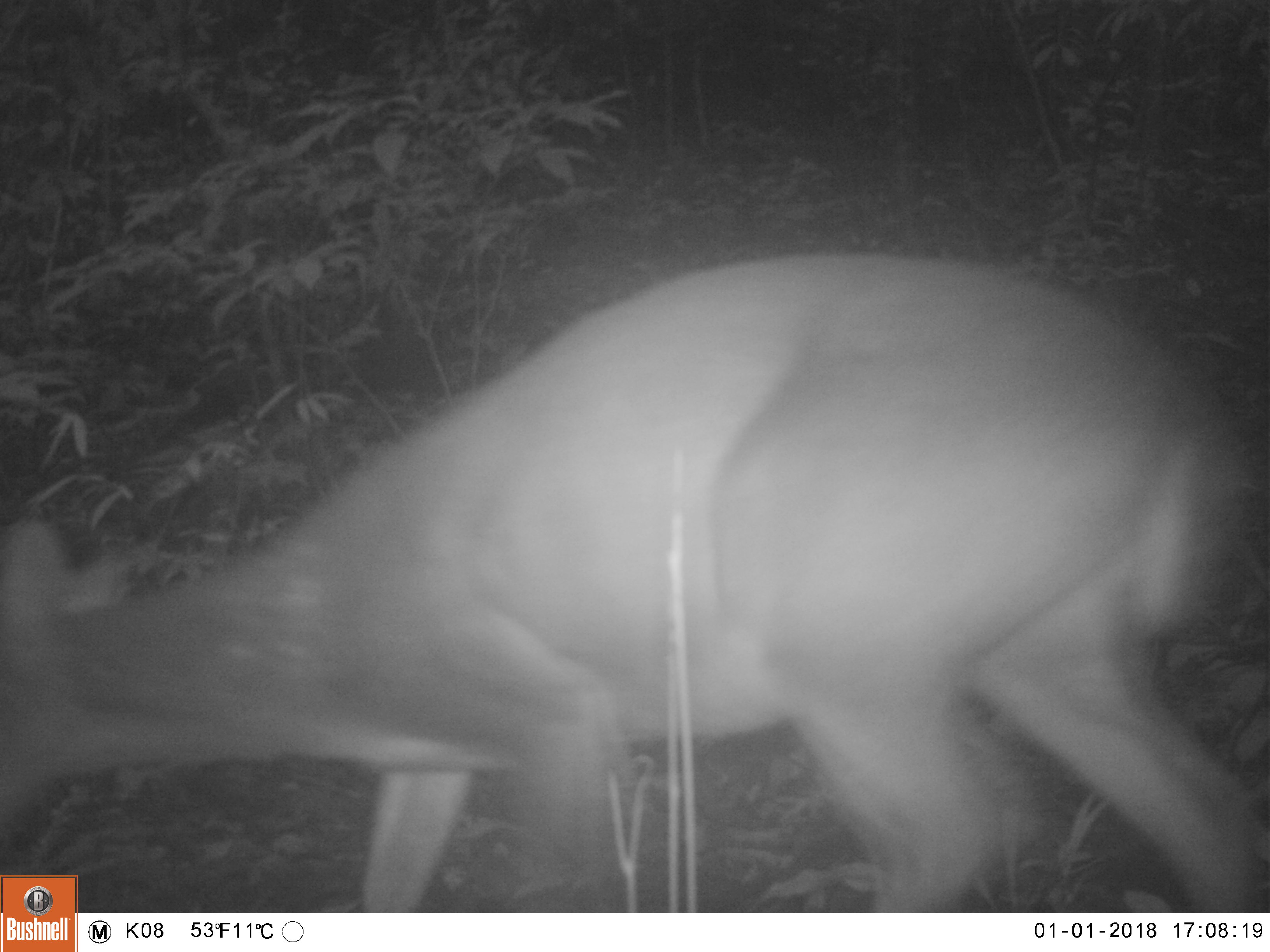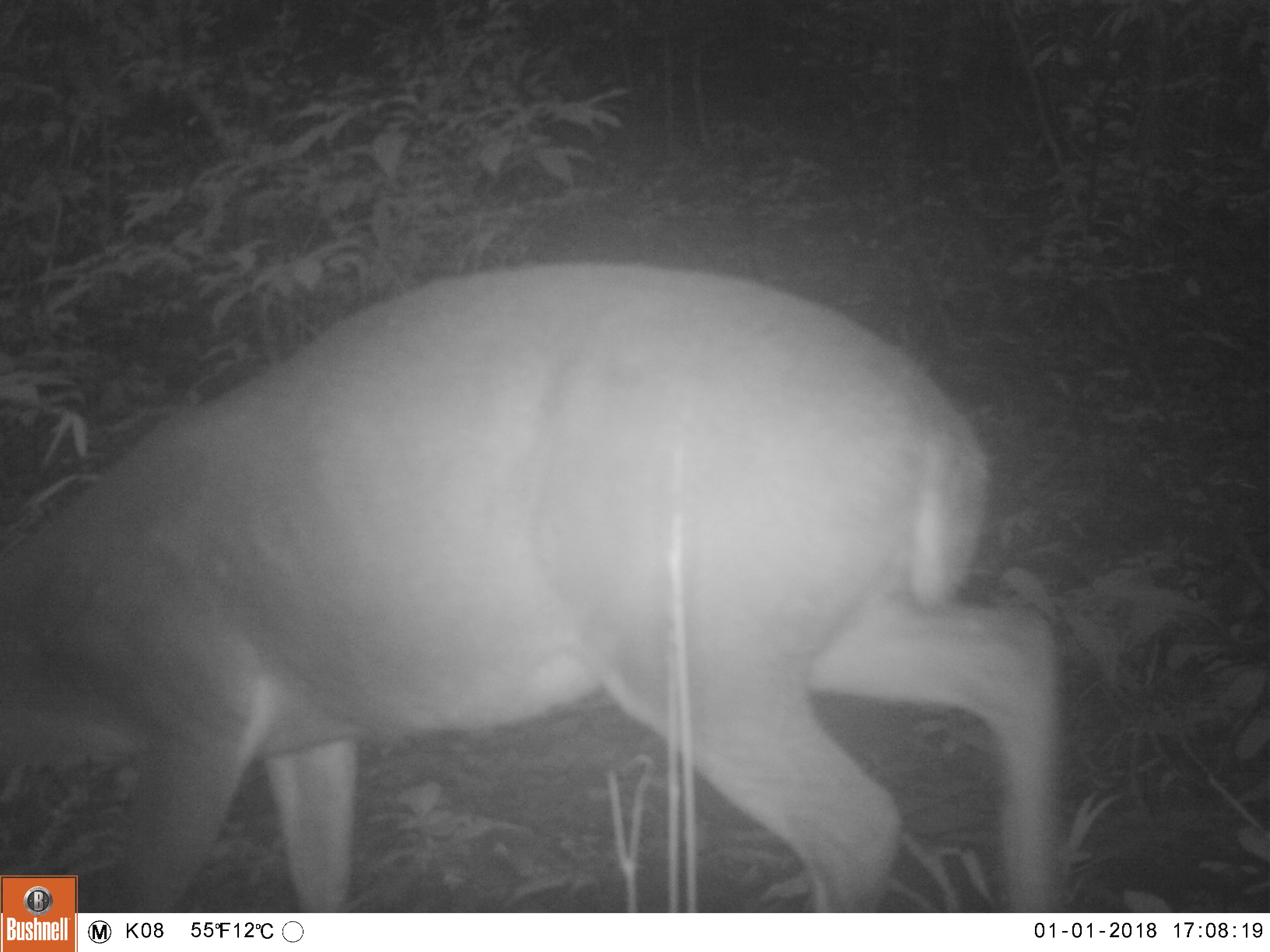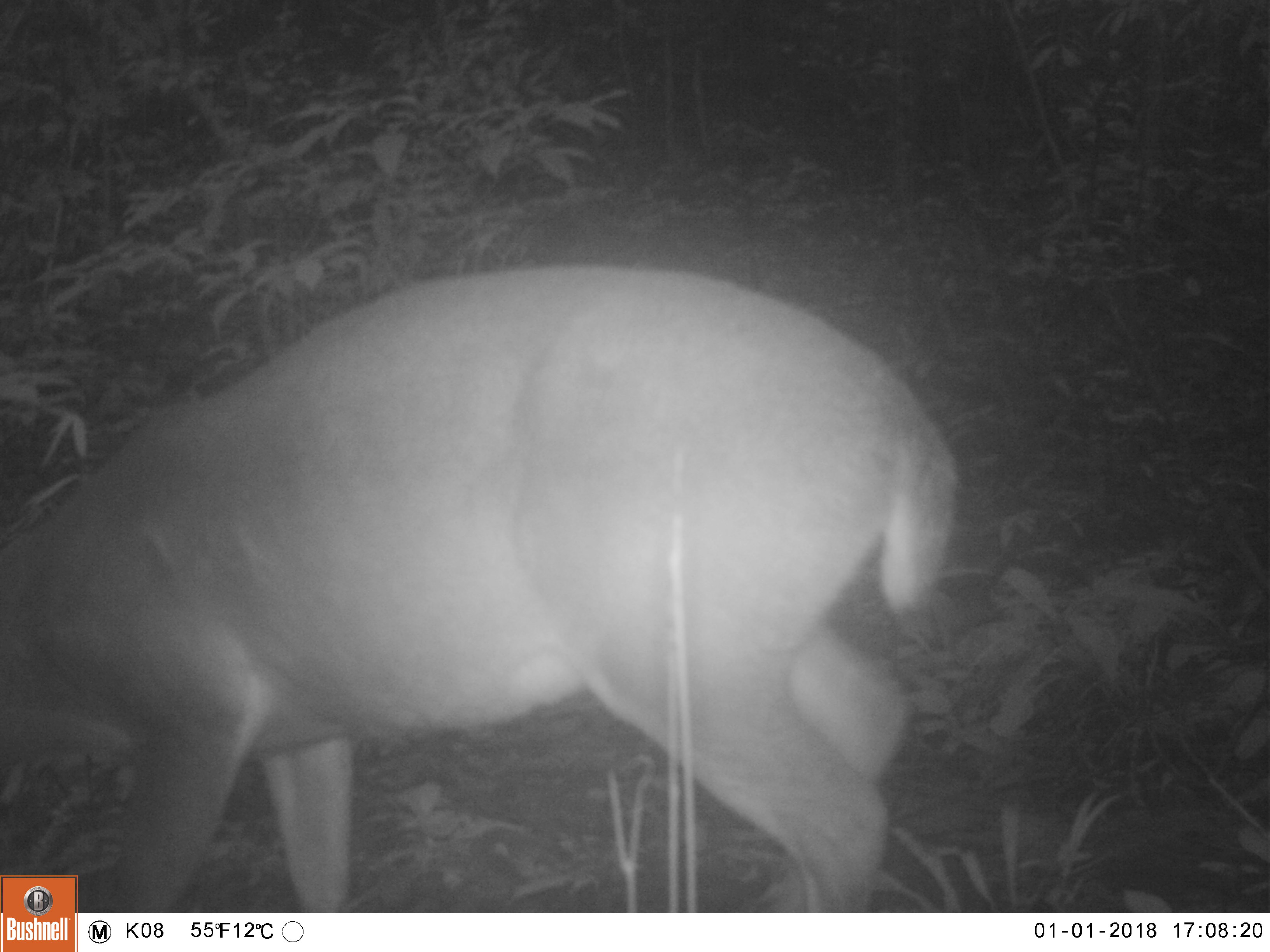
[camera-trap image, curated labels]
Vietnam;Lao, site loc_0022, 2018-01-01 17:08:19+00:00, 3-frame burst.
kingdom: Animalia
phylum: Chordata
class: Mammalia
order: Artiodactyla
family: Cervidae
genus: Muntiacus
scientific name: Muntiacus vuquangensis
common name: large-antlered muntjac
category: large antlered muntjac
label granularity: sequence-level